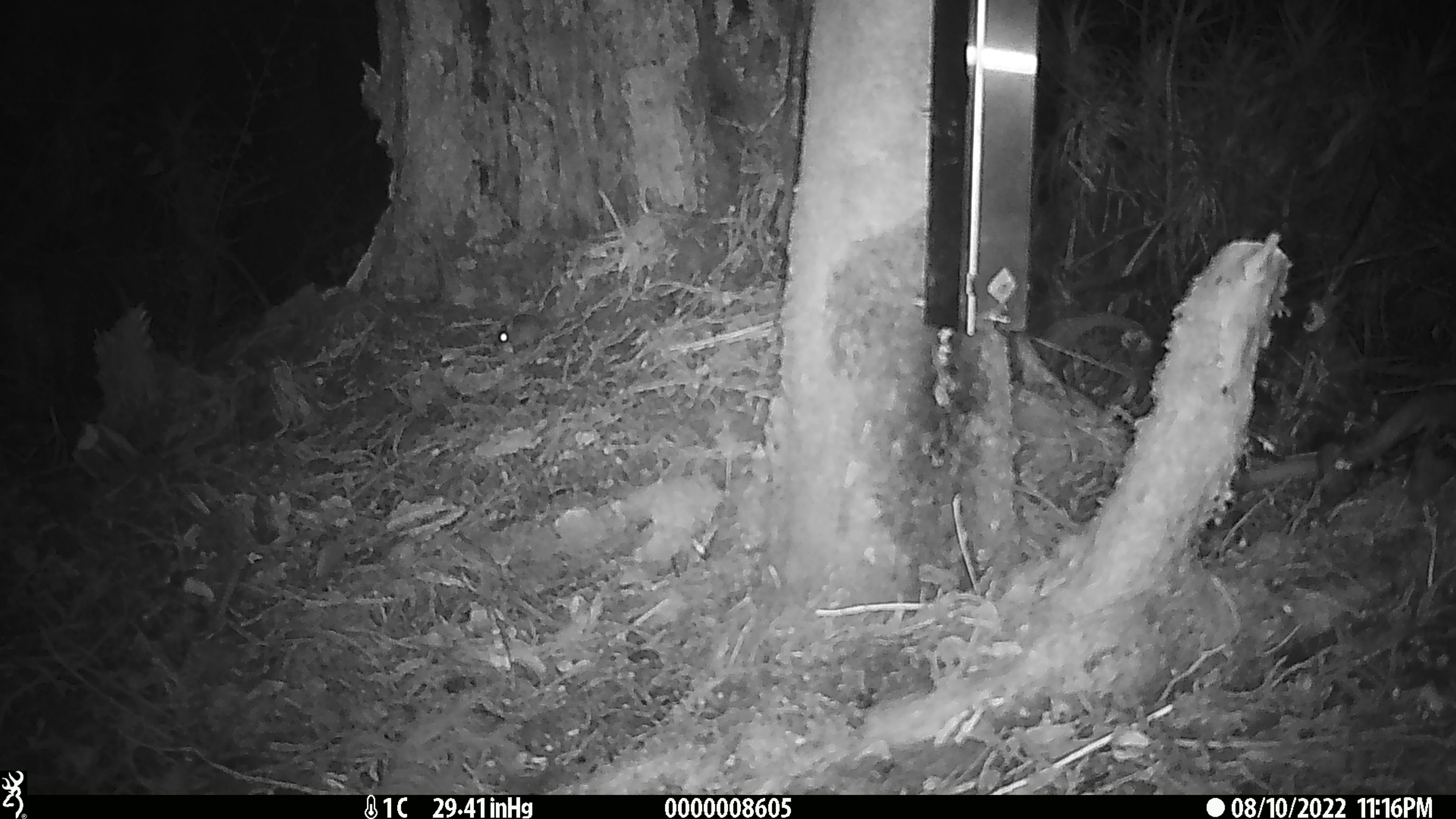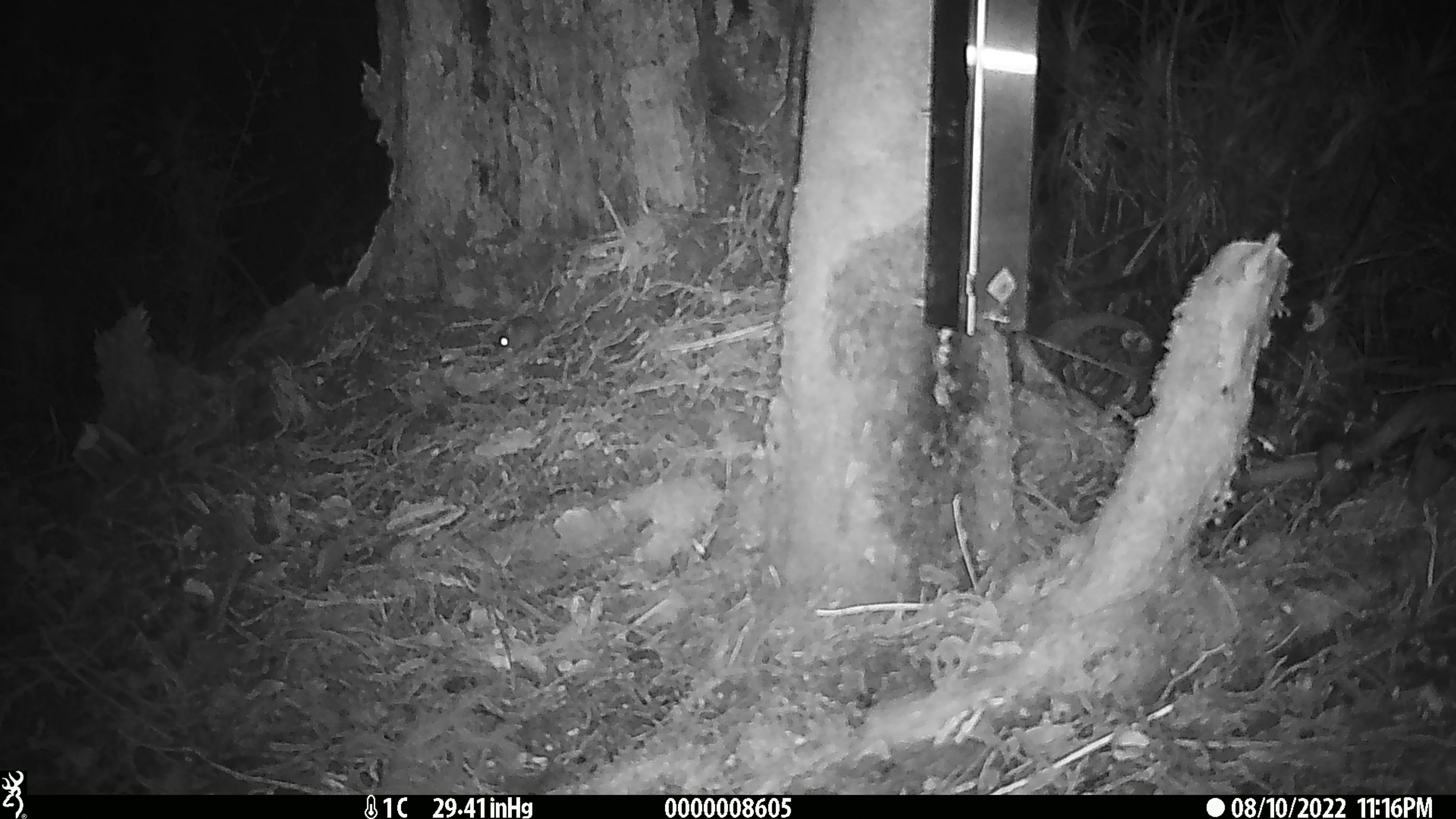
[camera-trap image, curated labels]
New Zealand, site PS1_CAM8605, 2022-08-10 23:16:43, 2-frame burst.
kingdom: Animalia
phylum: Chordata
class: Mammalia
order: Rodentia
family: Muridae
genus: Mus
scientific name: Mus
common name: mouse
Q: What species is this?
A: Mouse (Mus).